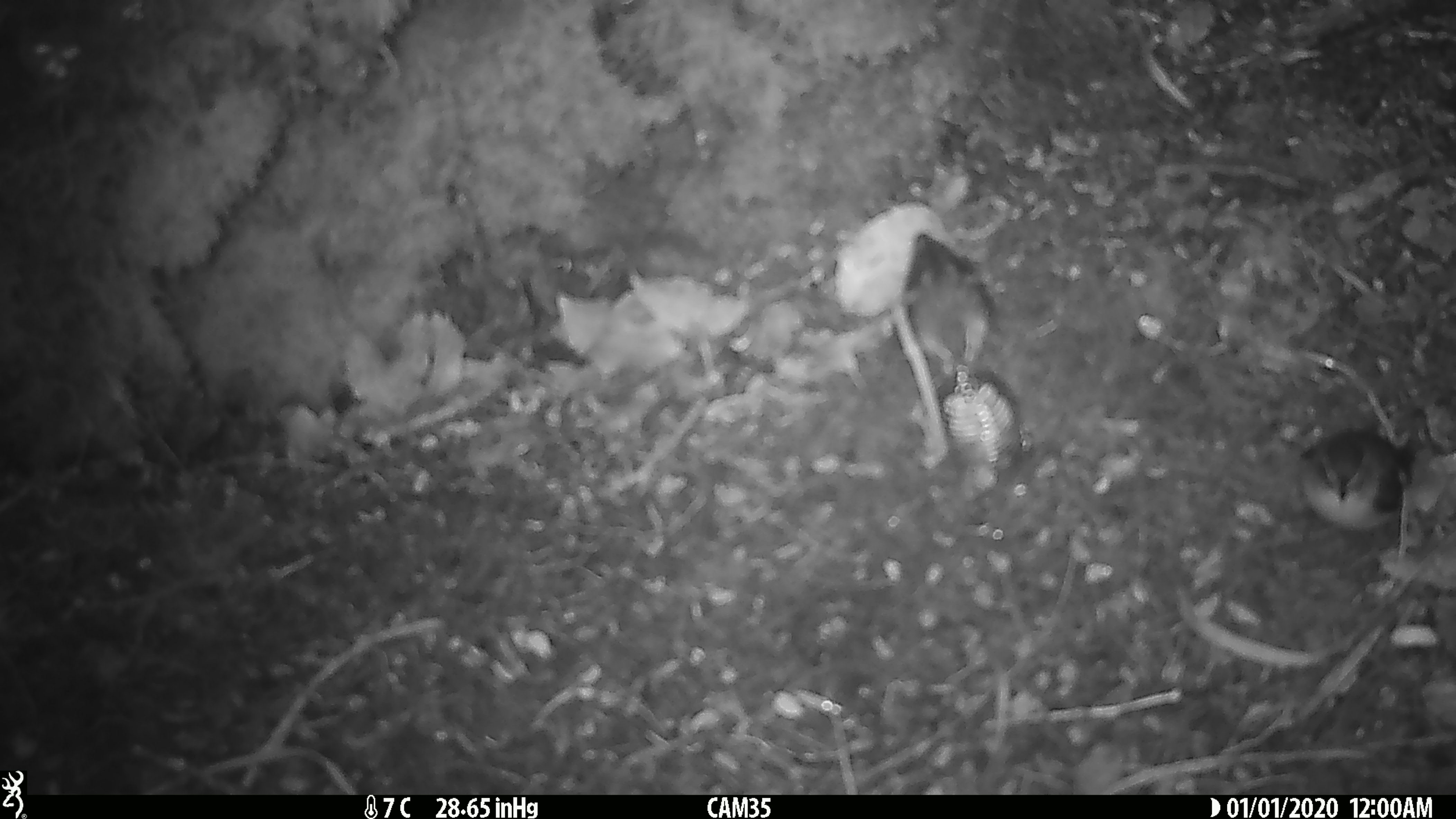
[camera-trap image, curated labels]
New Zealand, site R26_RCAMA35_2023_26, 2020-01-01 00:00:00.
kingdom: Animalia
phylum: Chordata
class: Aves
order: Passeriformes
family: Acanthisittidae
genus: Acanthisitta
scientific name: Acanthisitta chloris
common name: rifleman